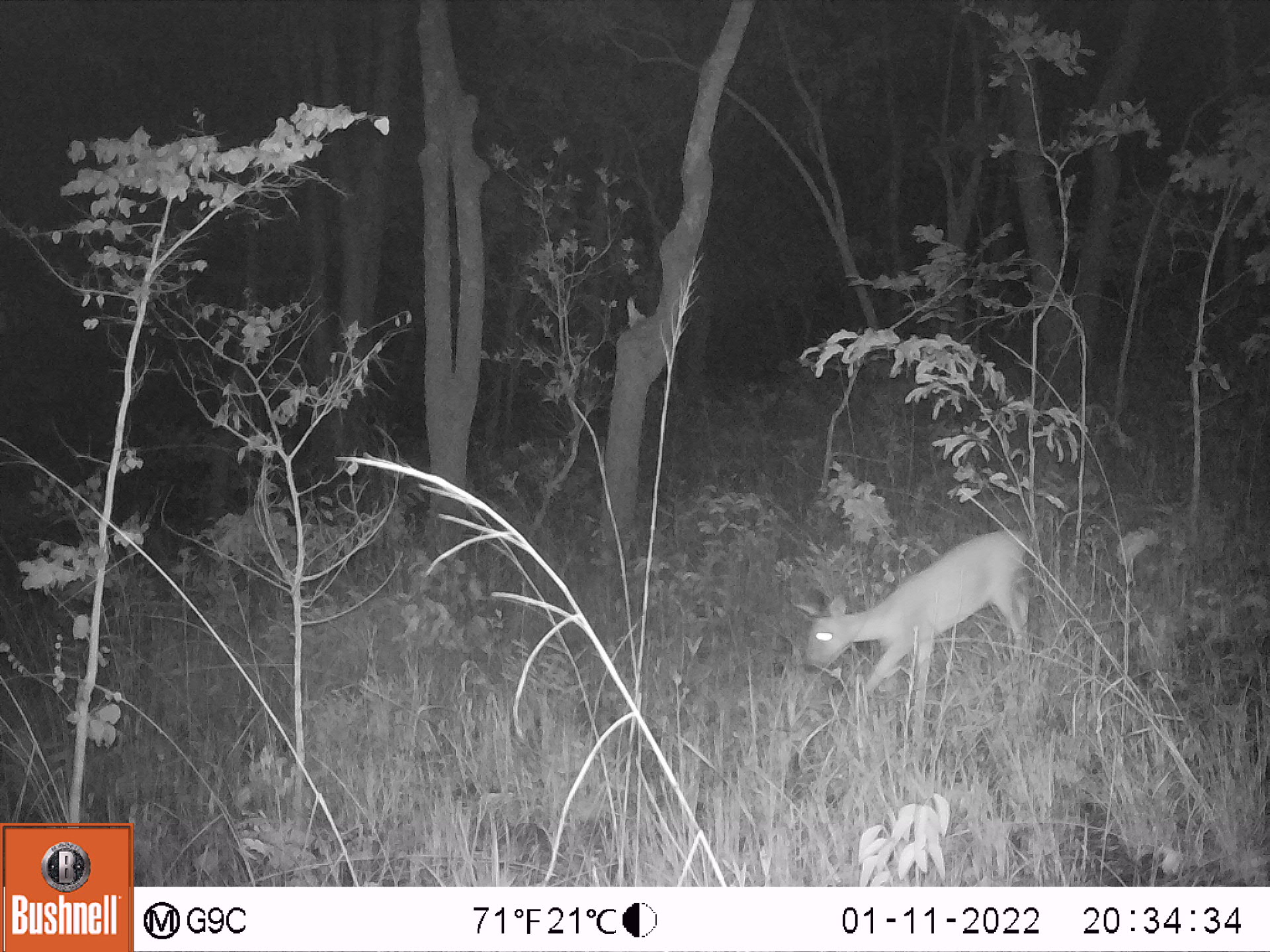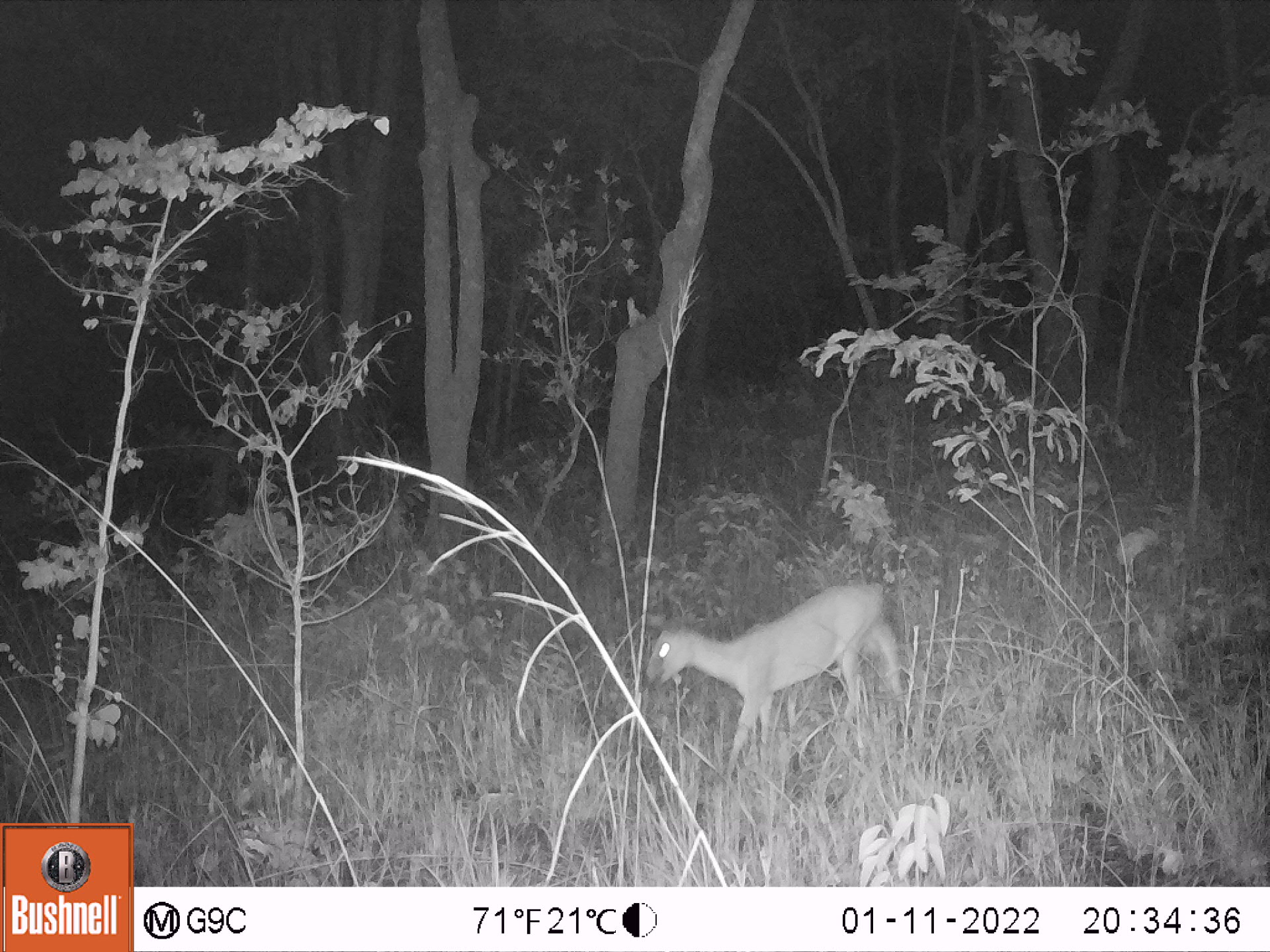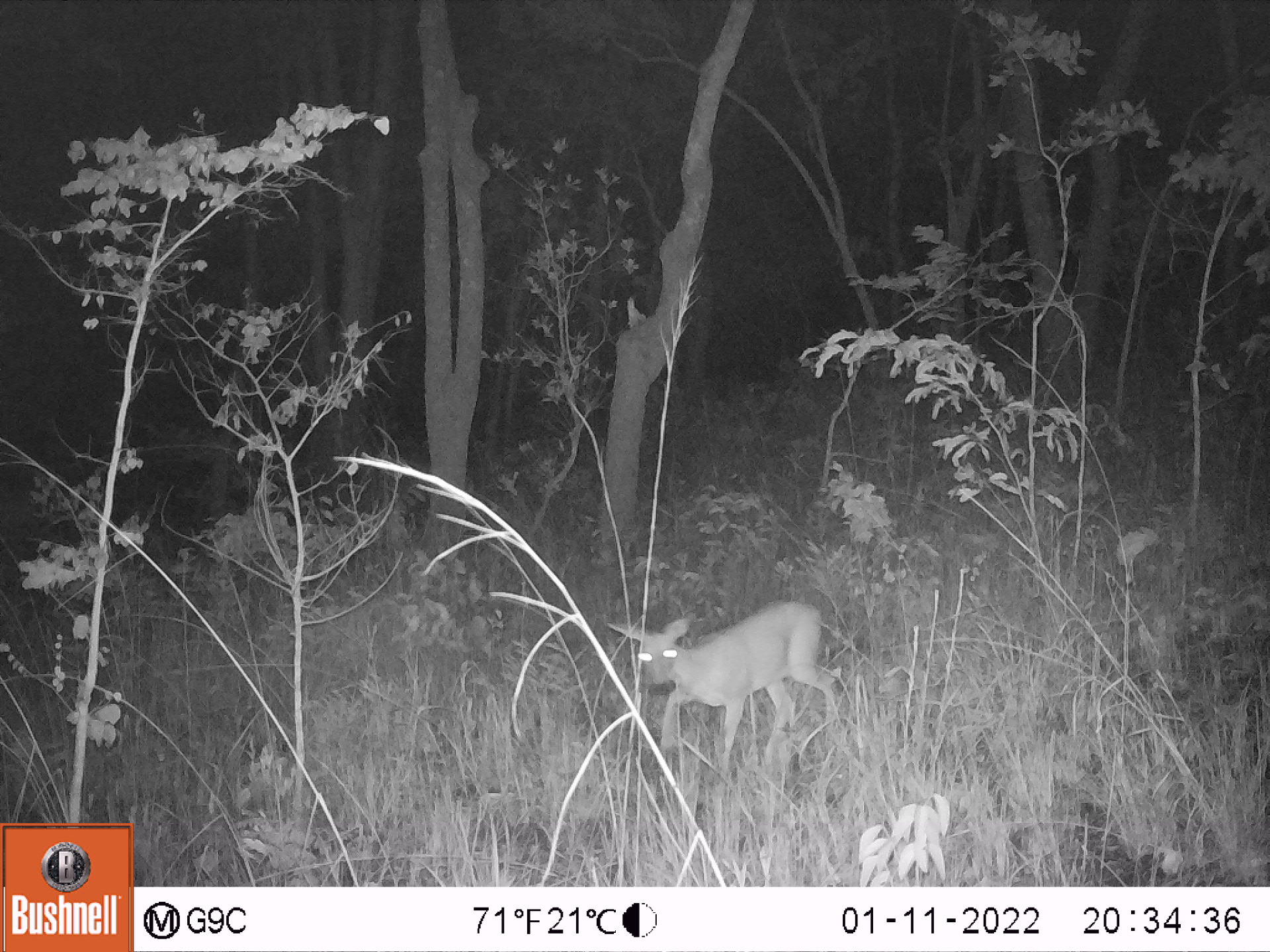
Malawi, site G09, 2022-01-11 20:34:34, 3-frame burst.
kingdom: Animalia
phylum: Chordata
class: Mammalia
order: Artiodactyla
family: Bovidae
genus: Sylvicapra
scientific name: Sylvicapra grimmia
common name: common duiker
Common duiker (Sylvicapra grimmia), count 1.